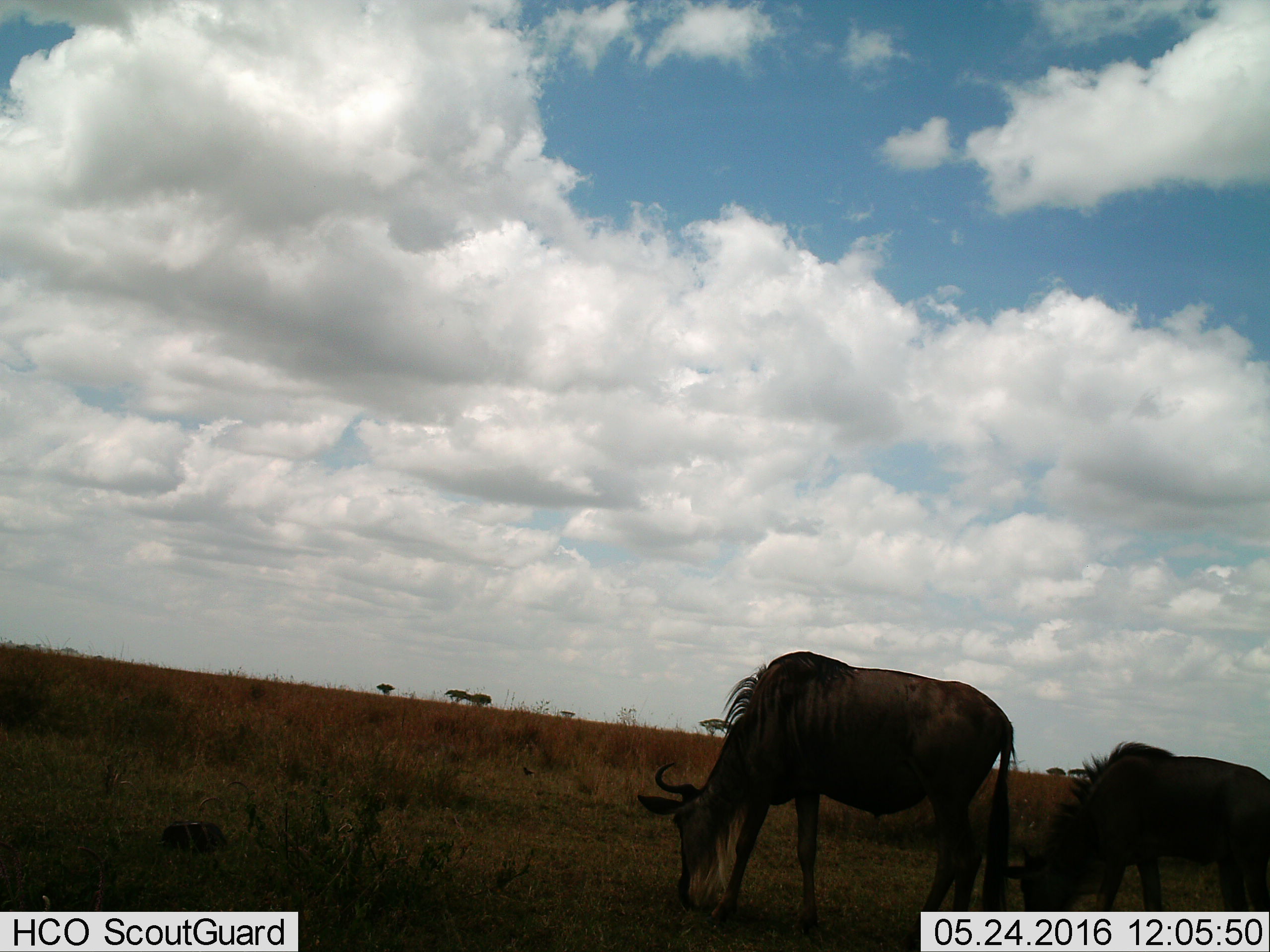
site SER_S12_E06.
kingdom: Animalia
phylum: Chordata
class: Mammalia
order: Artiodactyla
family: Bovidae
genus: Connochaetes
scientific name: Connochaetes taurinus taurinus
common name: blue wildebeest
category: wildebeestblue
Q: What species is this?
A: Wildebeestblue (blue wildebeest) (Connochaetes taurinus taurinus).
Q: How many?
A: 2.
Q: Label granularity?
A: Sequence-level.